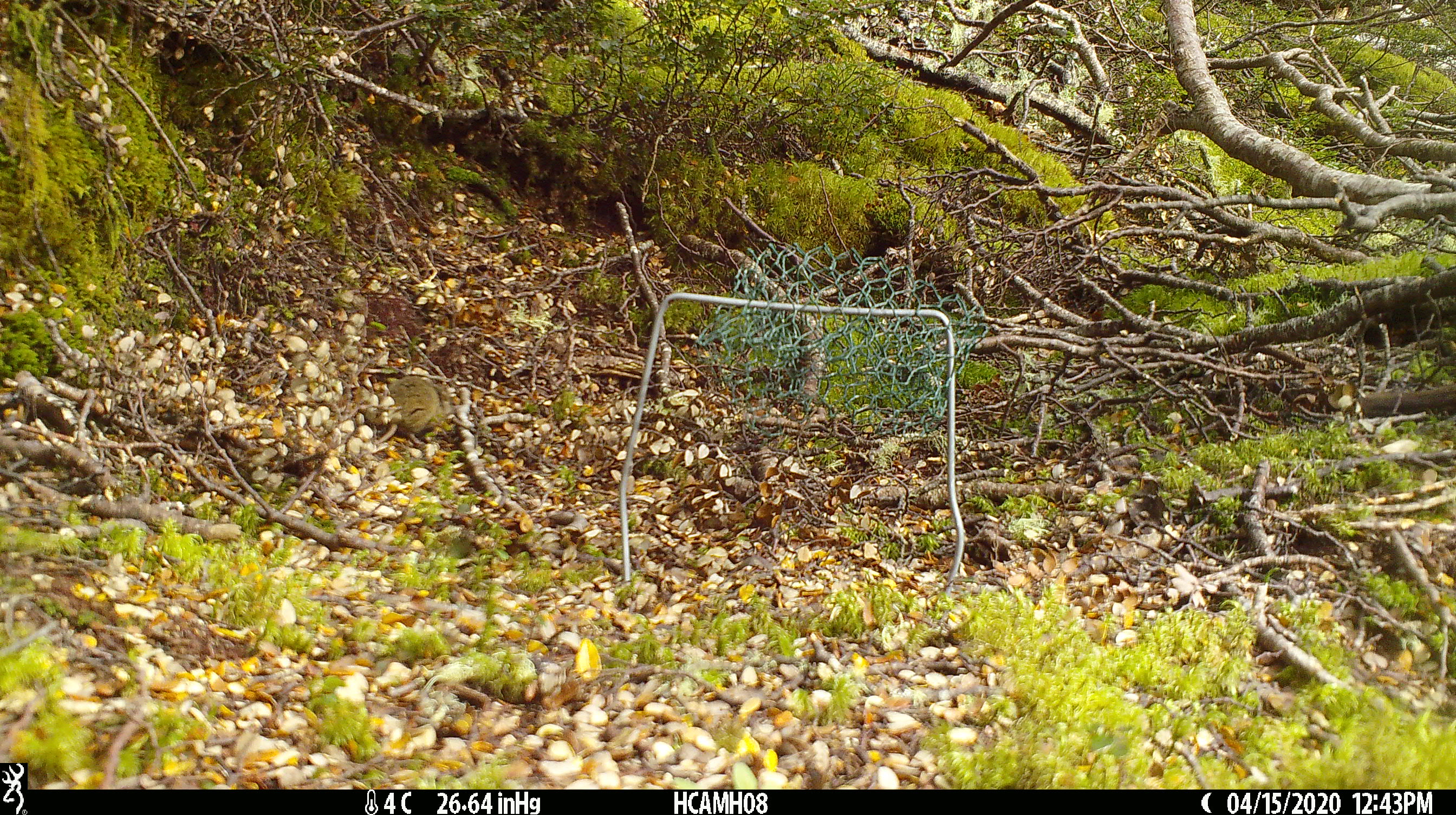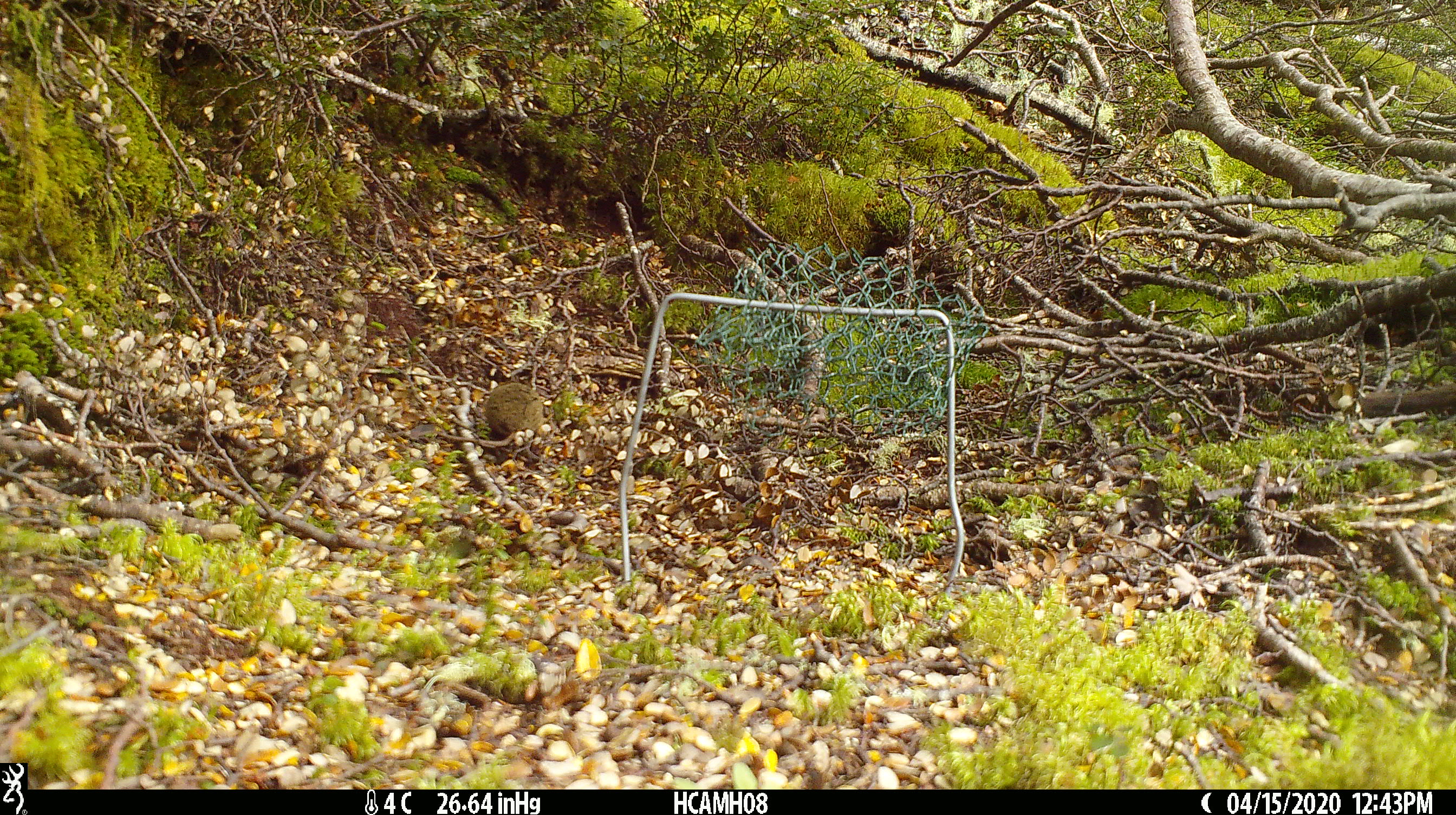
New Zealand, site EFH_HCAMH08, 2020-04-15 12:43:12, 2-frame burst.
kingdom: Animalia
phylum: Chordata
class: Mammalia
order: Rodentia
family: Muridae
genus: Mus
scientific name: Mus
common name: mouse